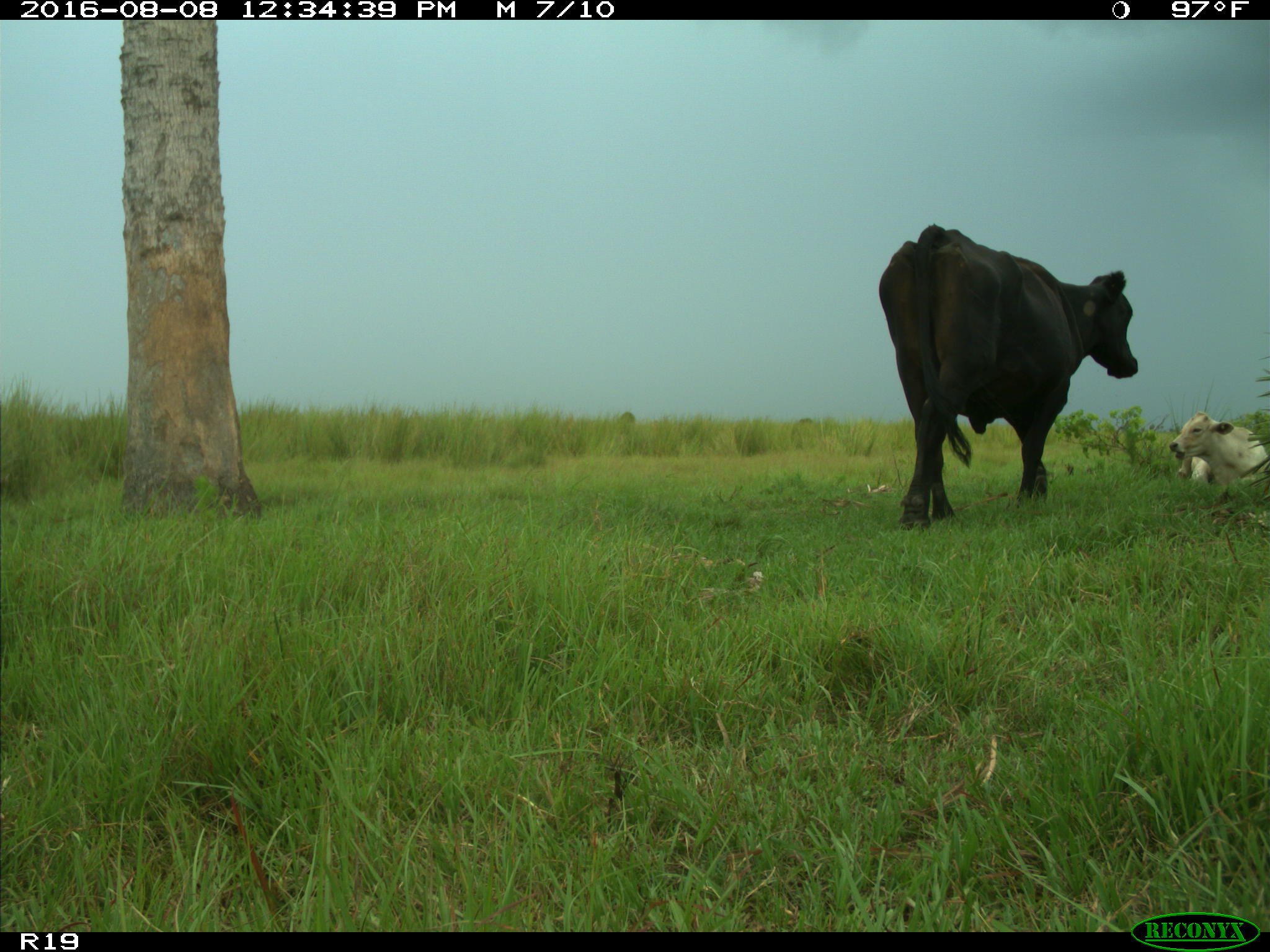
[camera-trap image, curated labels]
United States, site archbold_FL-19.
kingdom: Animalia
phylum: Chordata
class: Mammalia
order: Artiodactyla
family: Bovidae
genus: Bos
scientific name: Bos taurus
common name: domestic cow